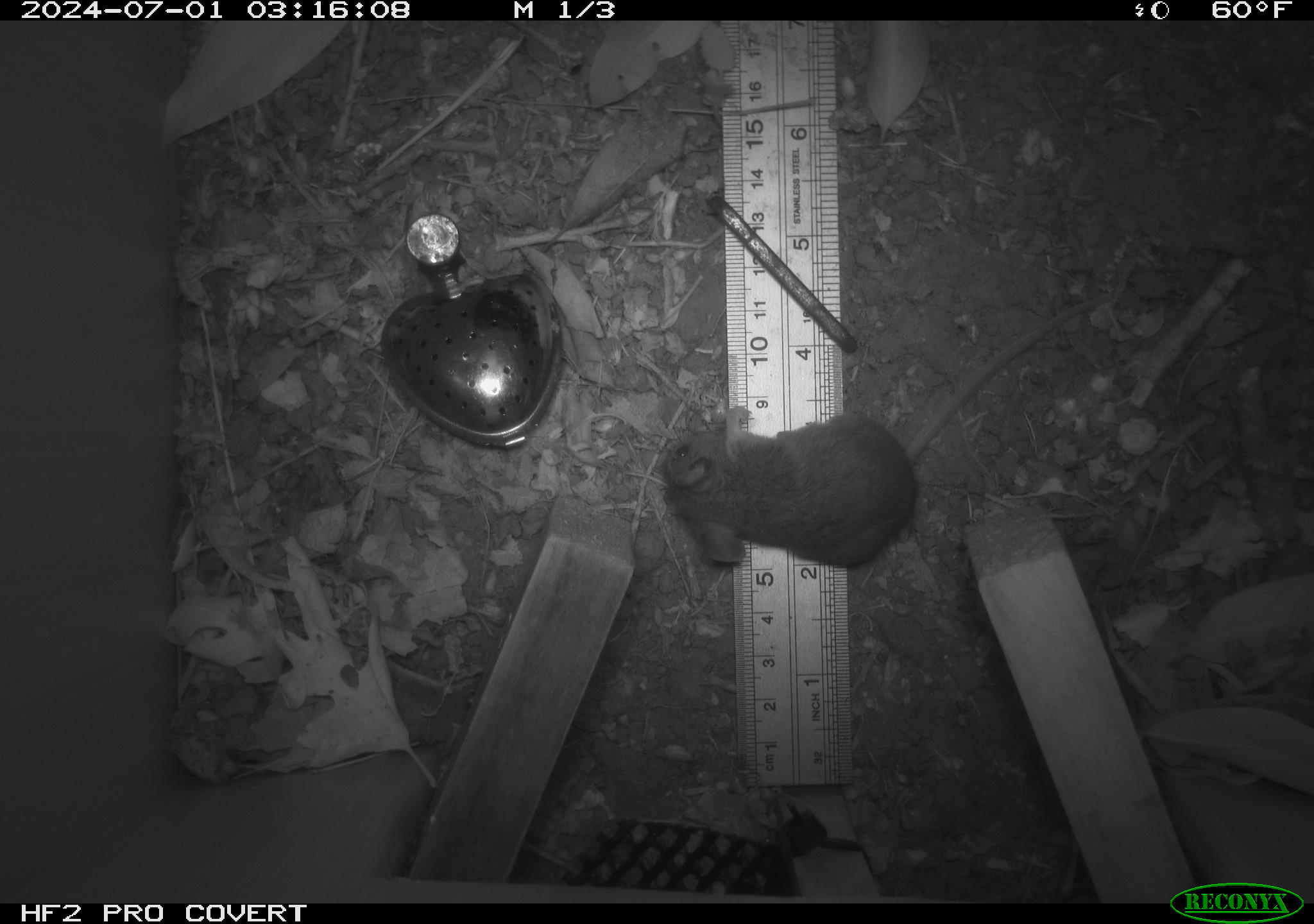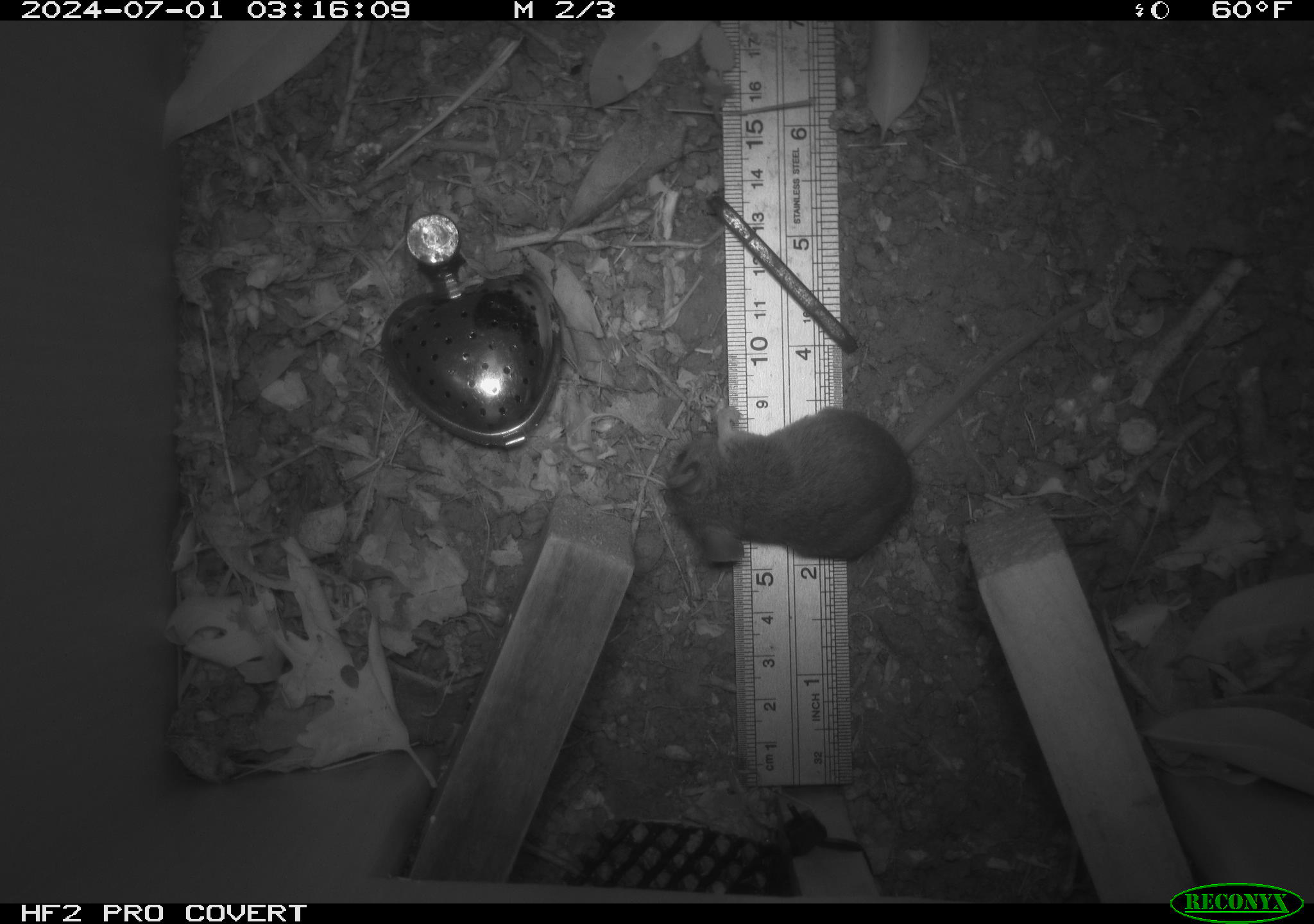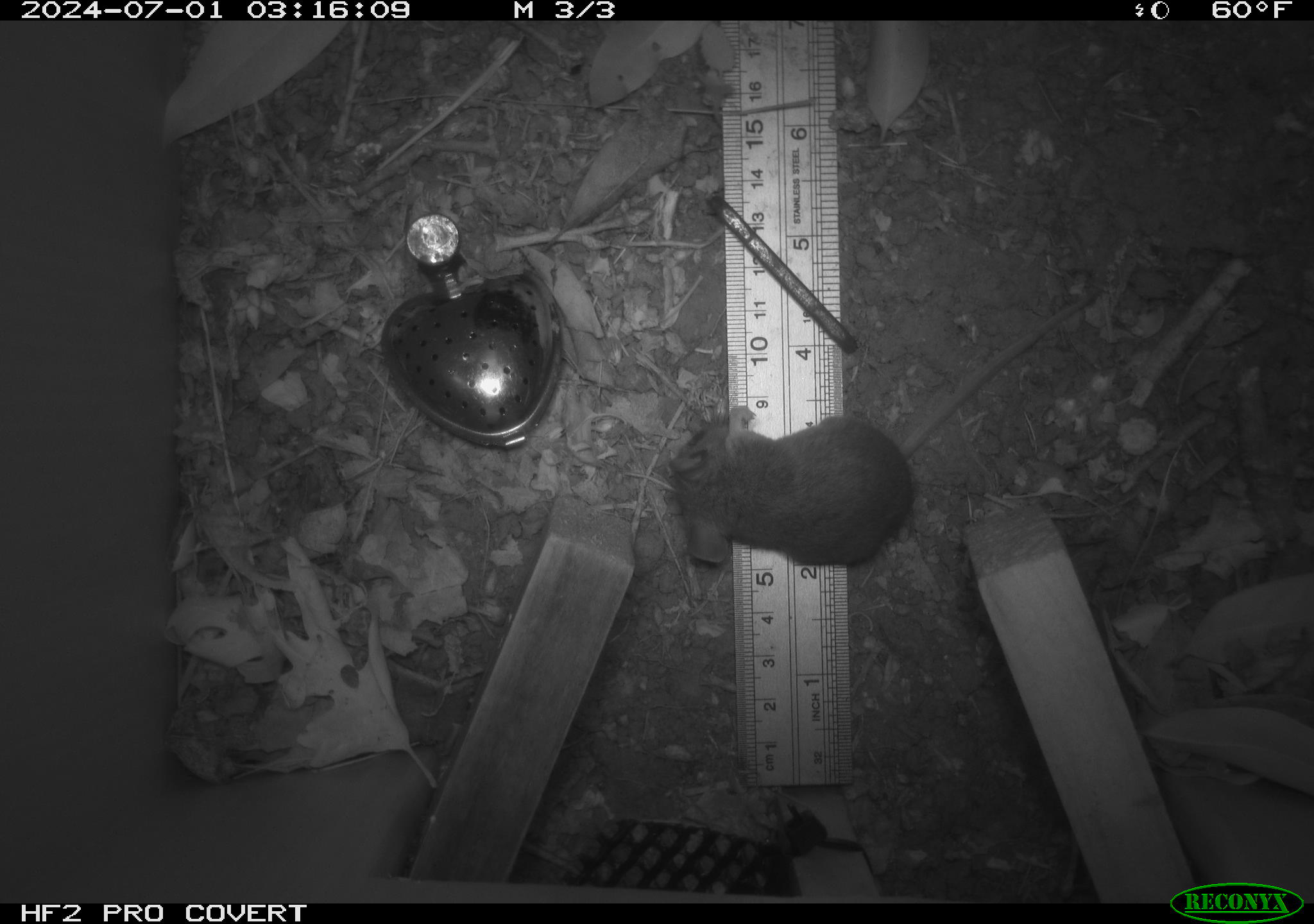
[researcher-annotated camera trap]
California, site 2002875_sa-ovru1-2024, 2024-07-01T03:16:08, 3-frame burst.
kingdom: Animalia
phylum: Chordata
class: Mammalia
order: Rodentia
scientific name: Rodentia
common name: mouse species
Mouse species (Rodentia).